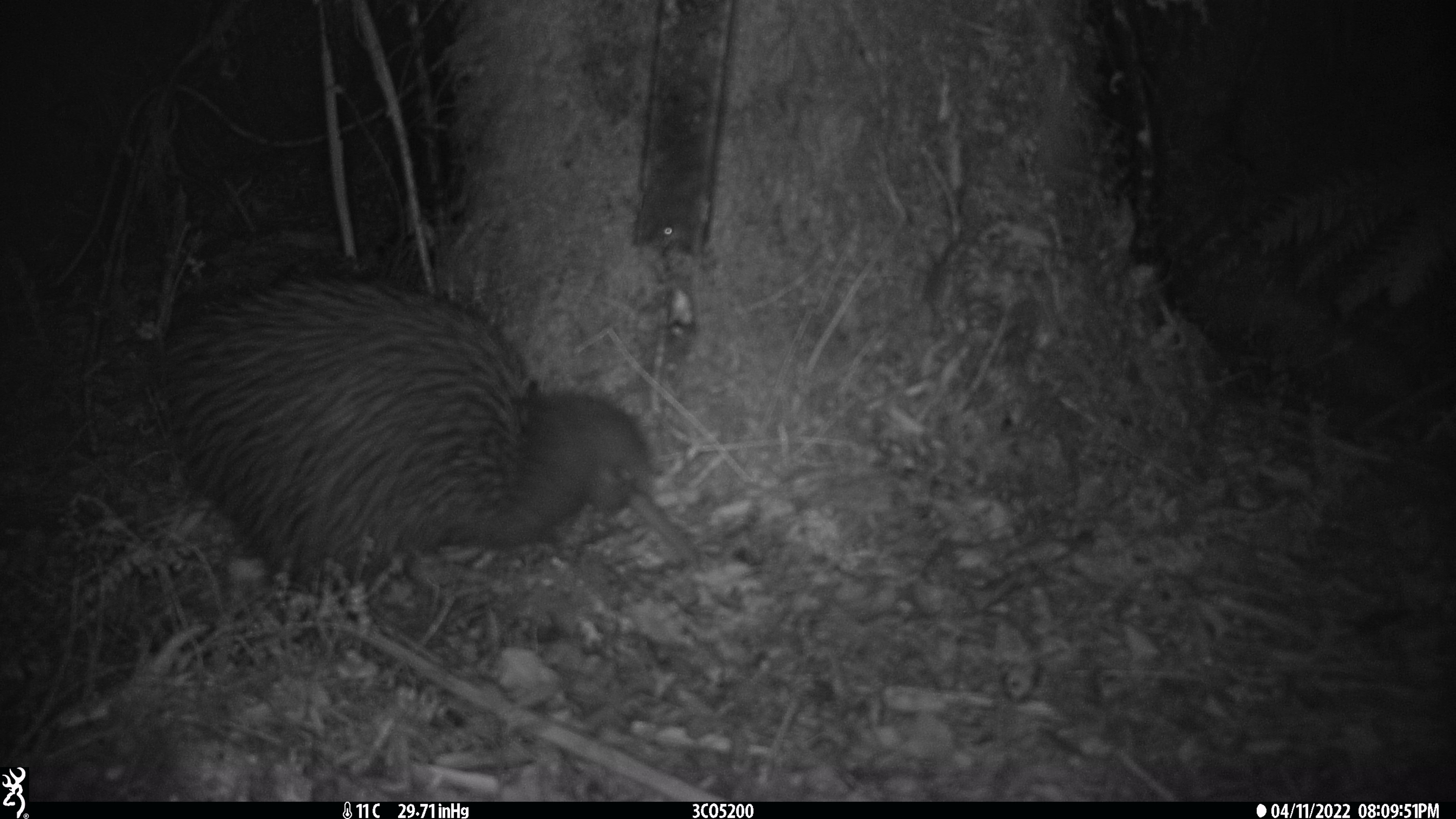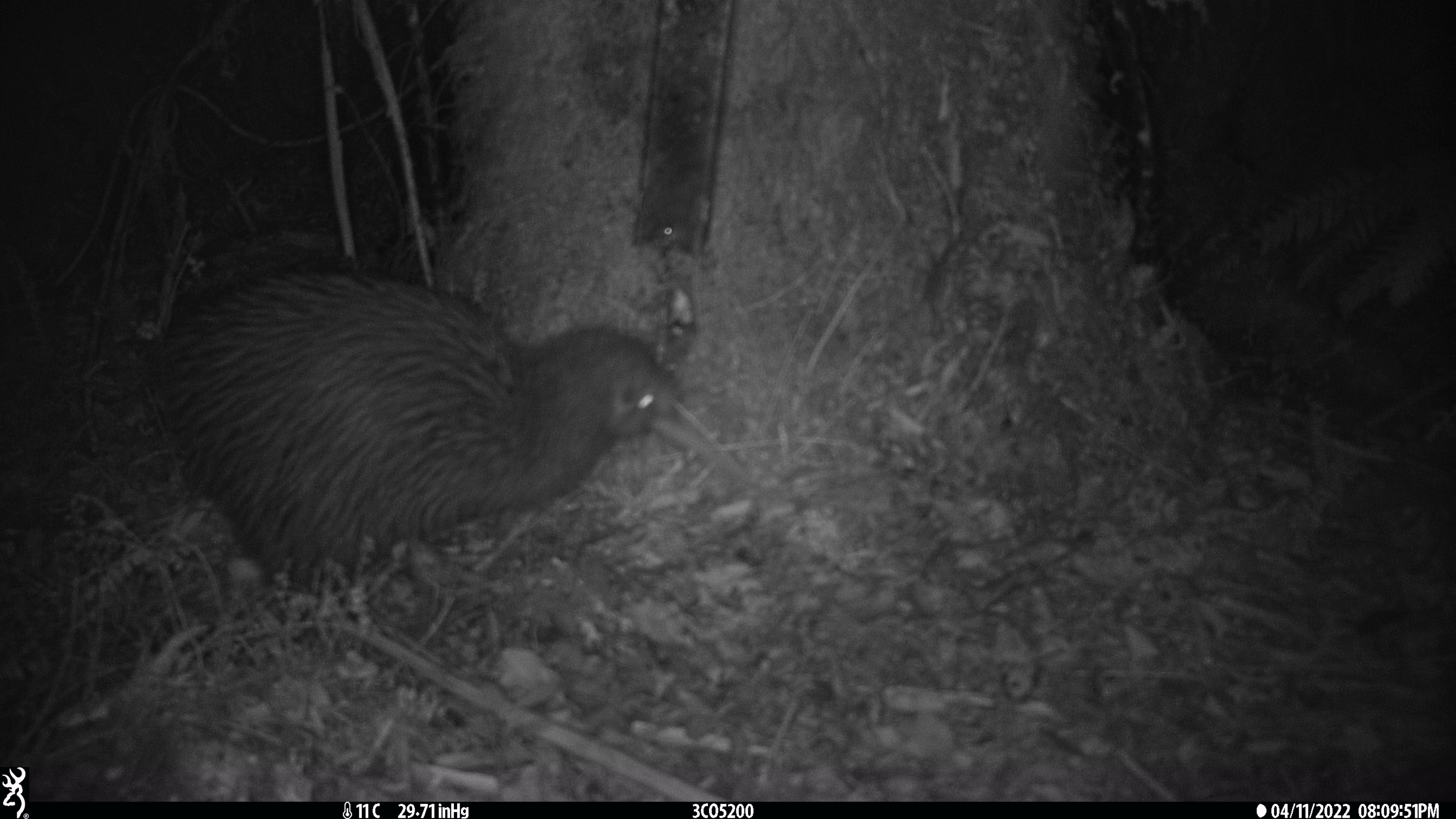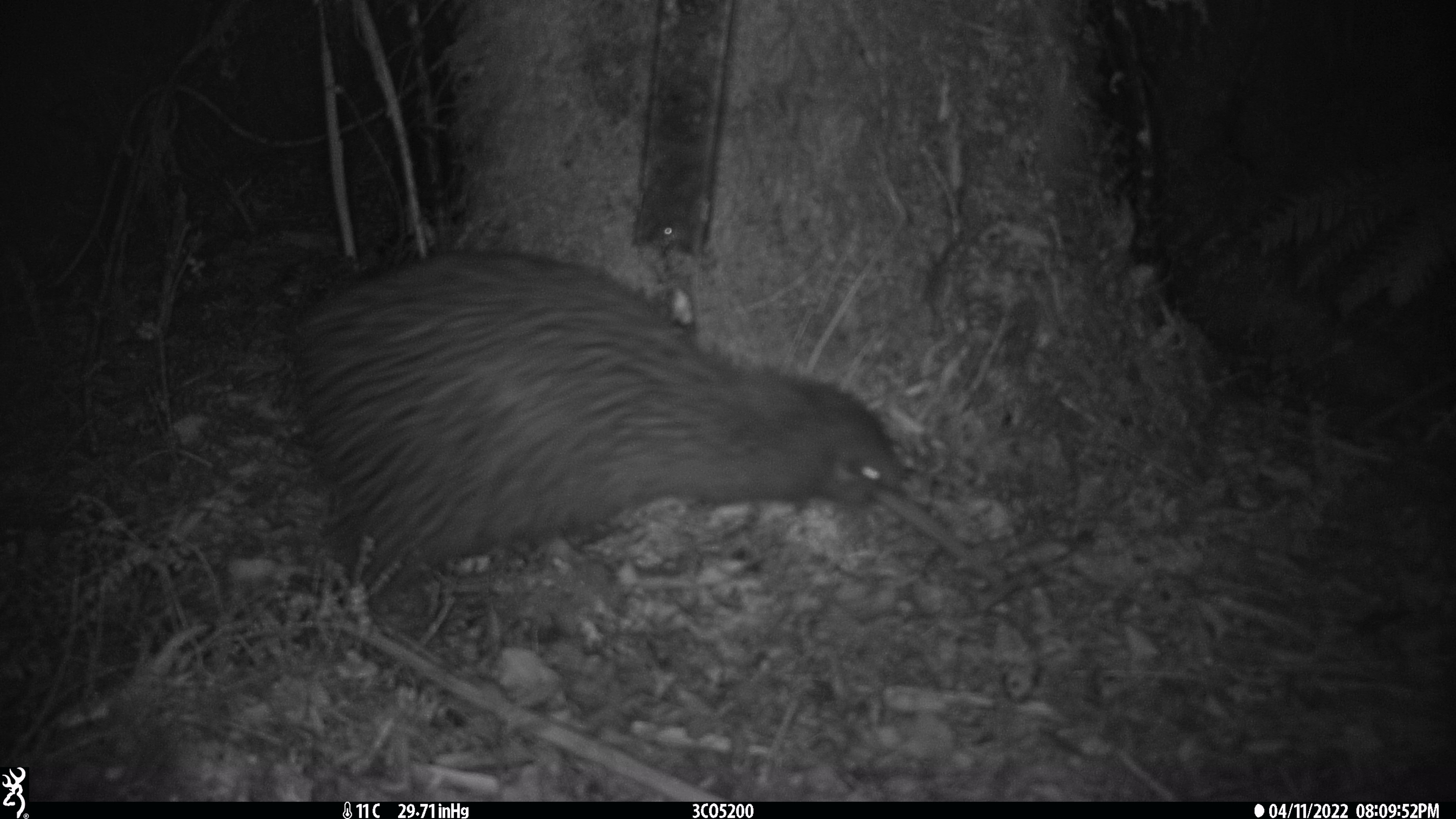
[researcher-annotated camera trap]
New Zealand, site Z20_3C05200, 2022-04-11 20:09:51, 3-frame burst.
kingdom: Animalia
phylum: Chordata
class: Aves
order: Apterygiformes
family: Apterygidae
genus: Apteryx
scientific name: Apteryx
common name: kiwi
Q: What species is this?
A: Kiwi (Apteryx).